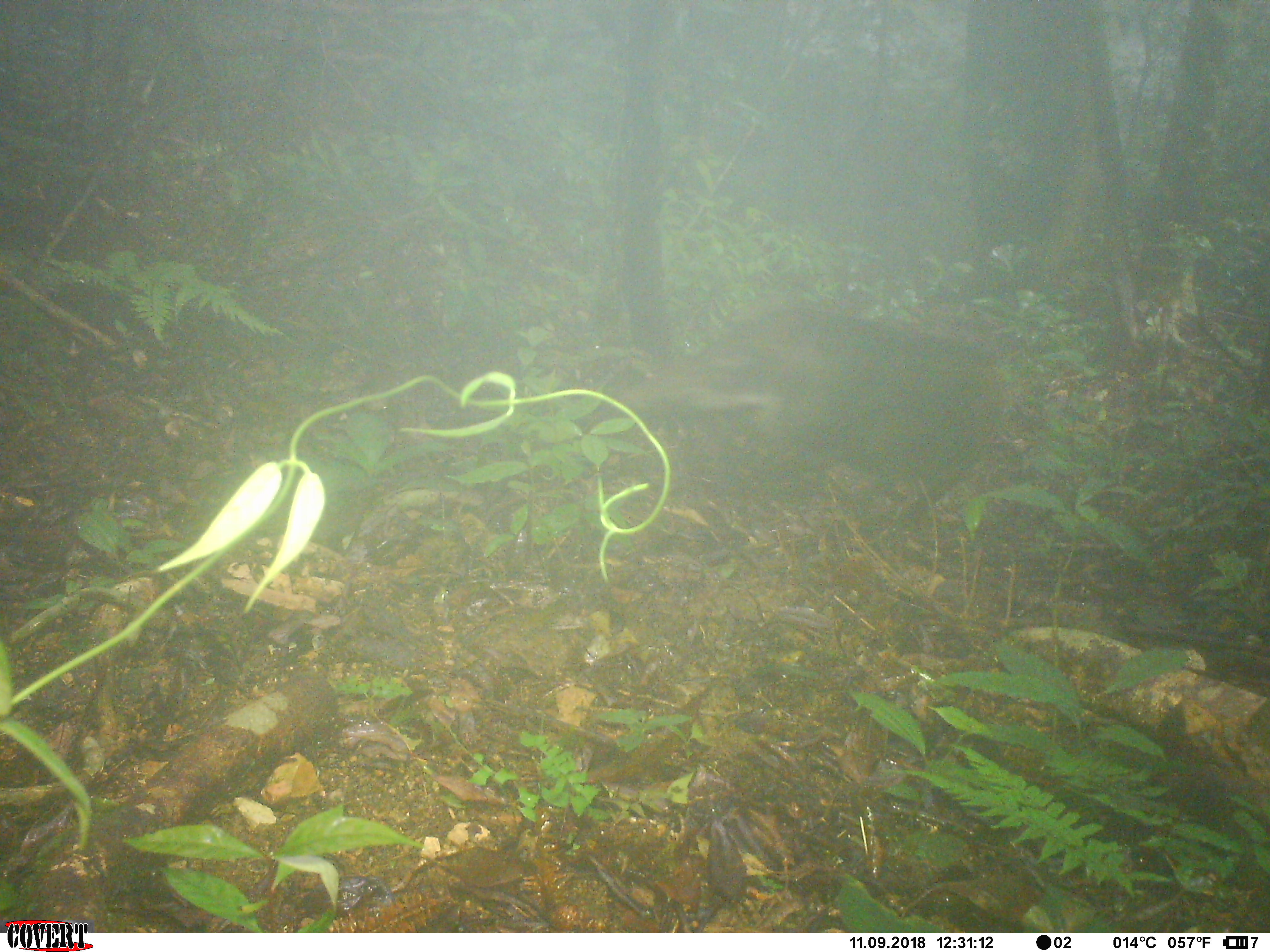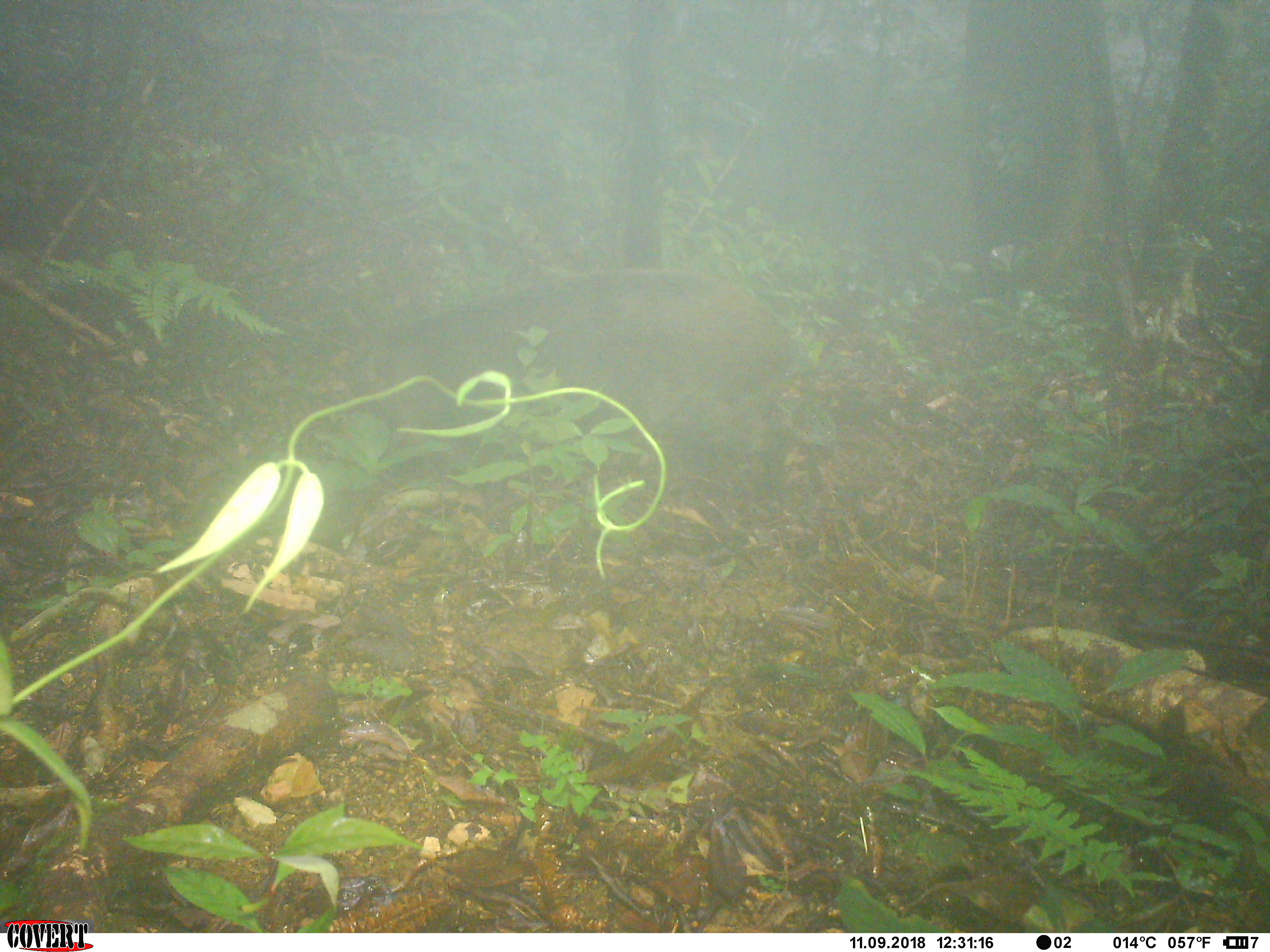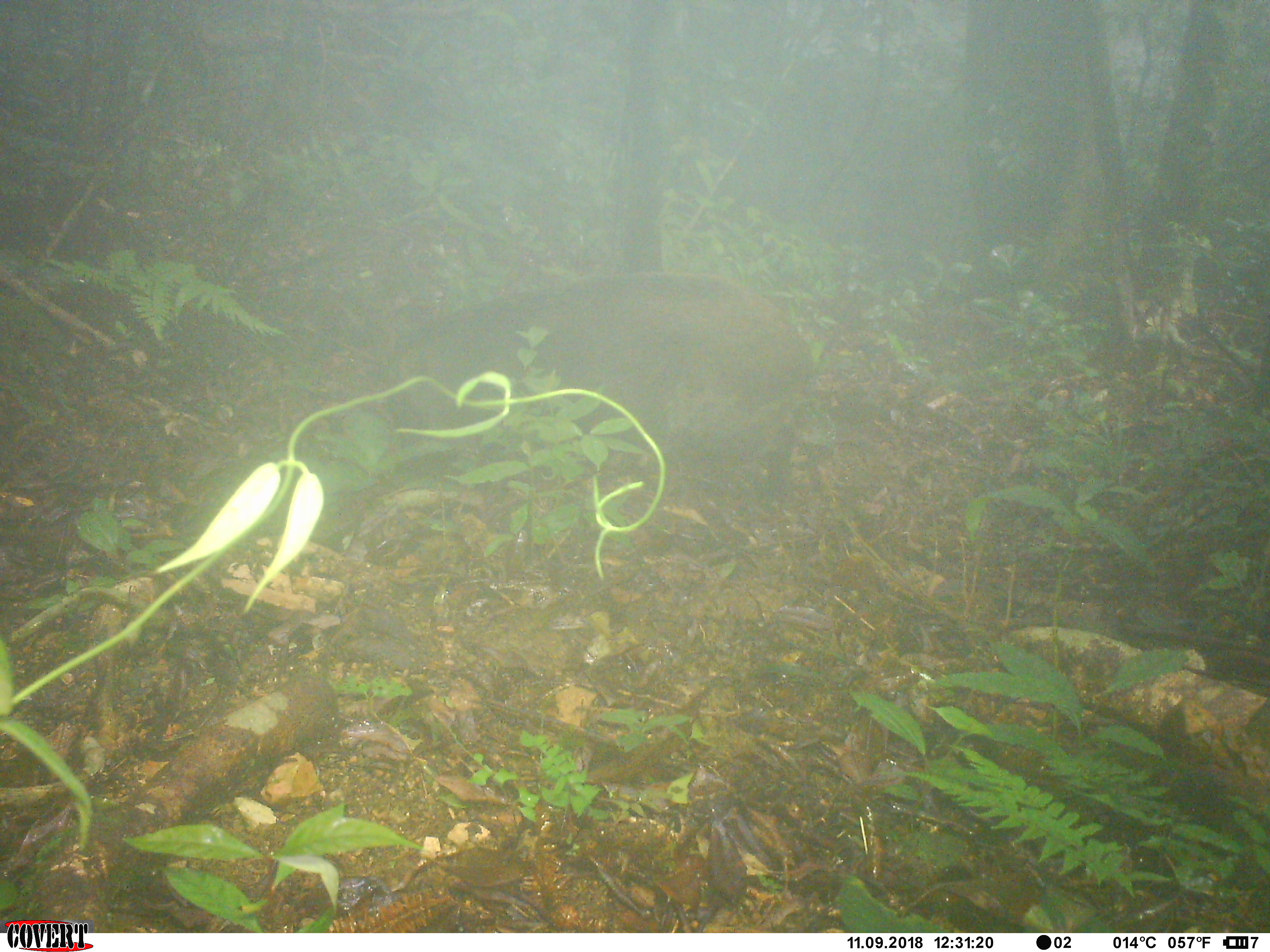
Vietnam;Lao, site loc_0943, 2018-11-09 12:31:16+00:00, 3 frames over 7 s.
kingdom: Animalia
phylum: Chordata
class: Mammalia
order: Artiodactyla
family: Suidae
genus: Sus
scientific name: Sus scrofa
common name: eurasian wild pig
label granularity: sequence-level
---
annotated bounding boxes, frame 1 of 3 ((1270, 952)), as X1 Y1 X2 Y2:
eurasian wild pig: 625 299 1018 522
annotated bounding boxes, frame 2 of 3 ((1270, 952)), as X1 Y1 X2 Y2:
eurasian wild pig: 344 266 795 470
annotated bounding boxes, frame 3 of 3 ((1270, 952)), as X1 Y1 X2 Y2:
eurasian wild pig: 374 269 814 503